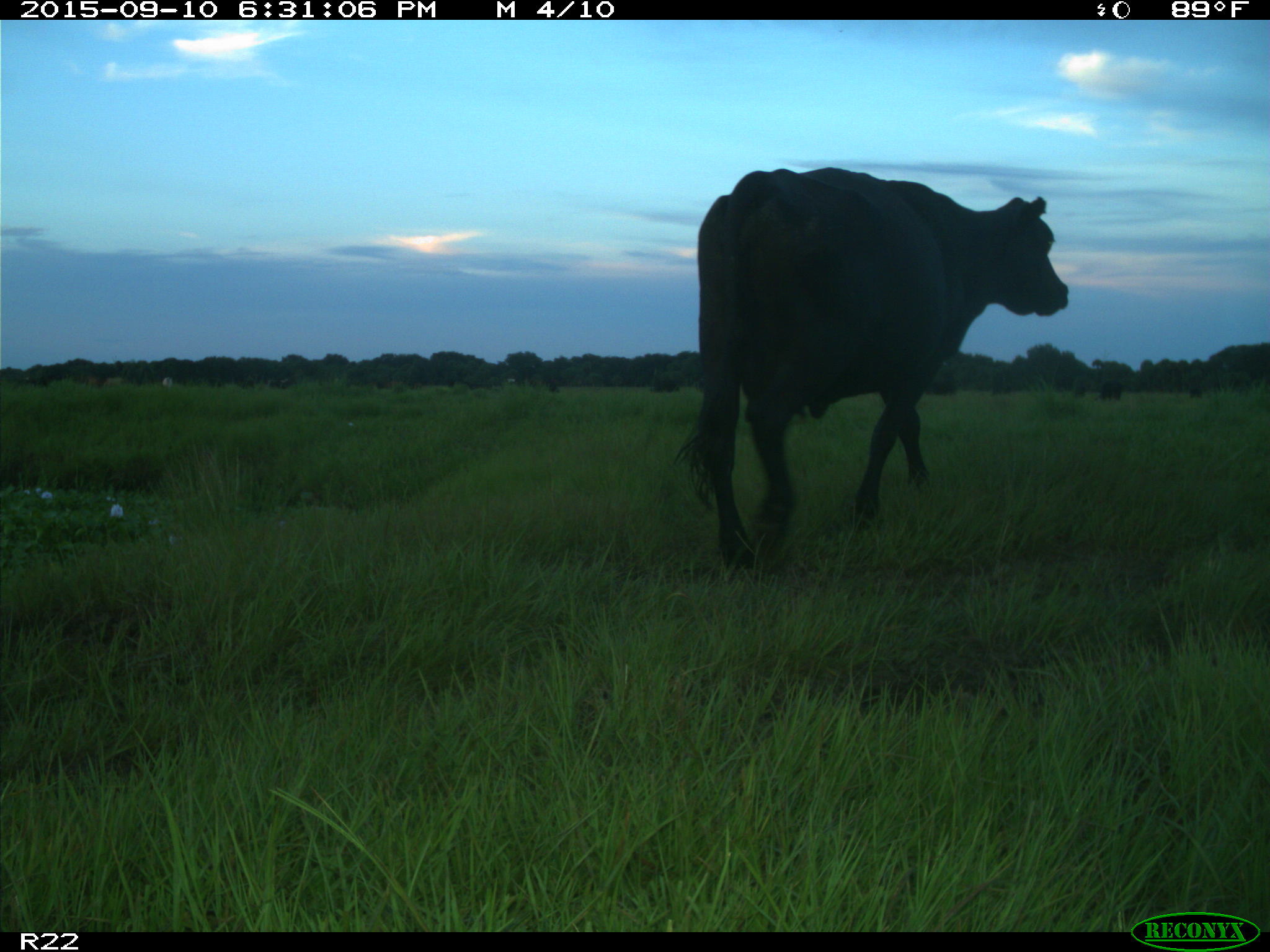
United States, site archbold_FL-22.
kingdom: Animalia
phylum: Chordata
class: Mammalia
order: Artiodactyla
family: Bovidae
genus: Bos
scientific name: Bos taurus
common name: domestic cow